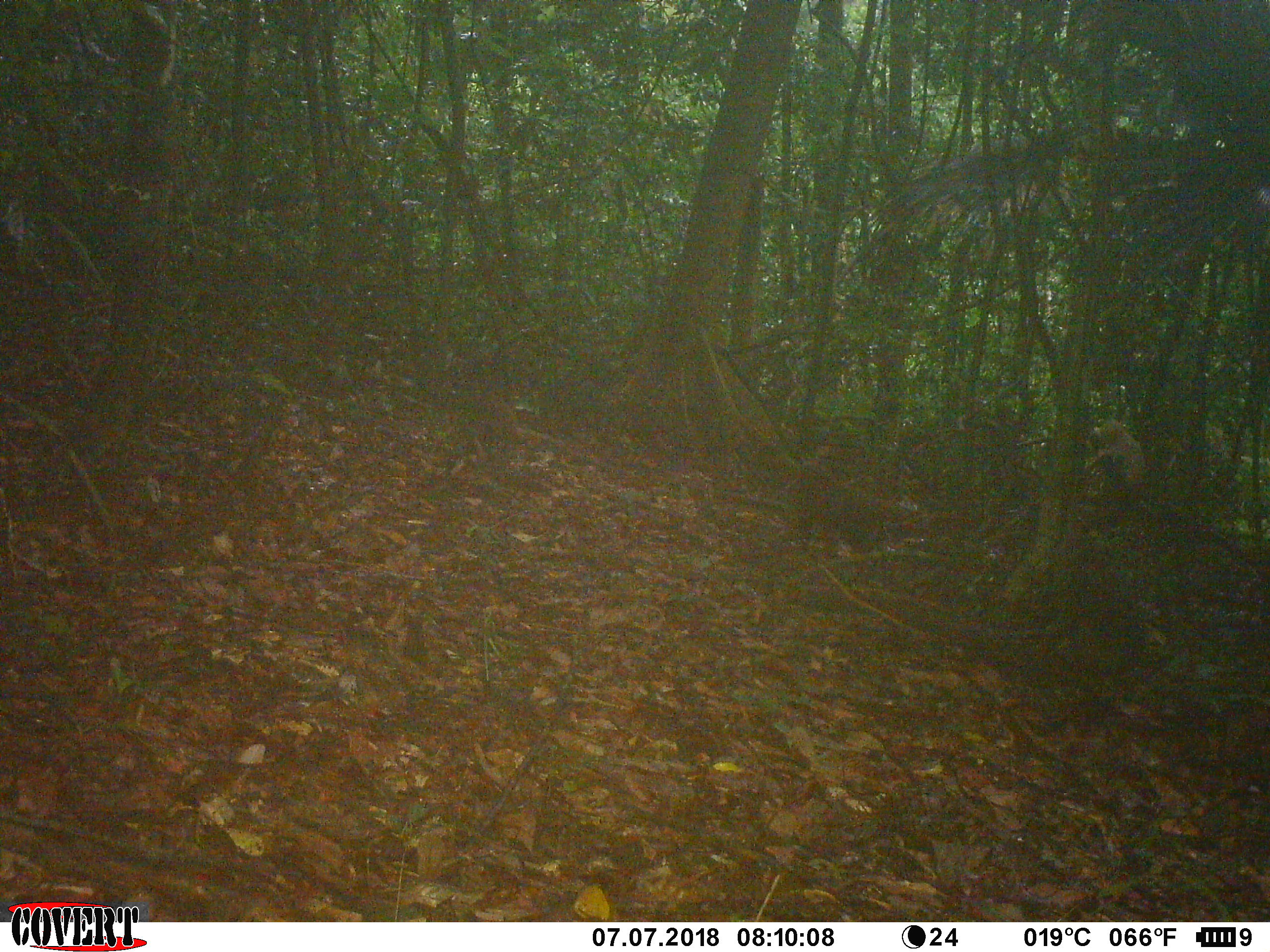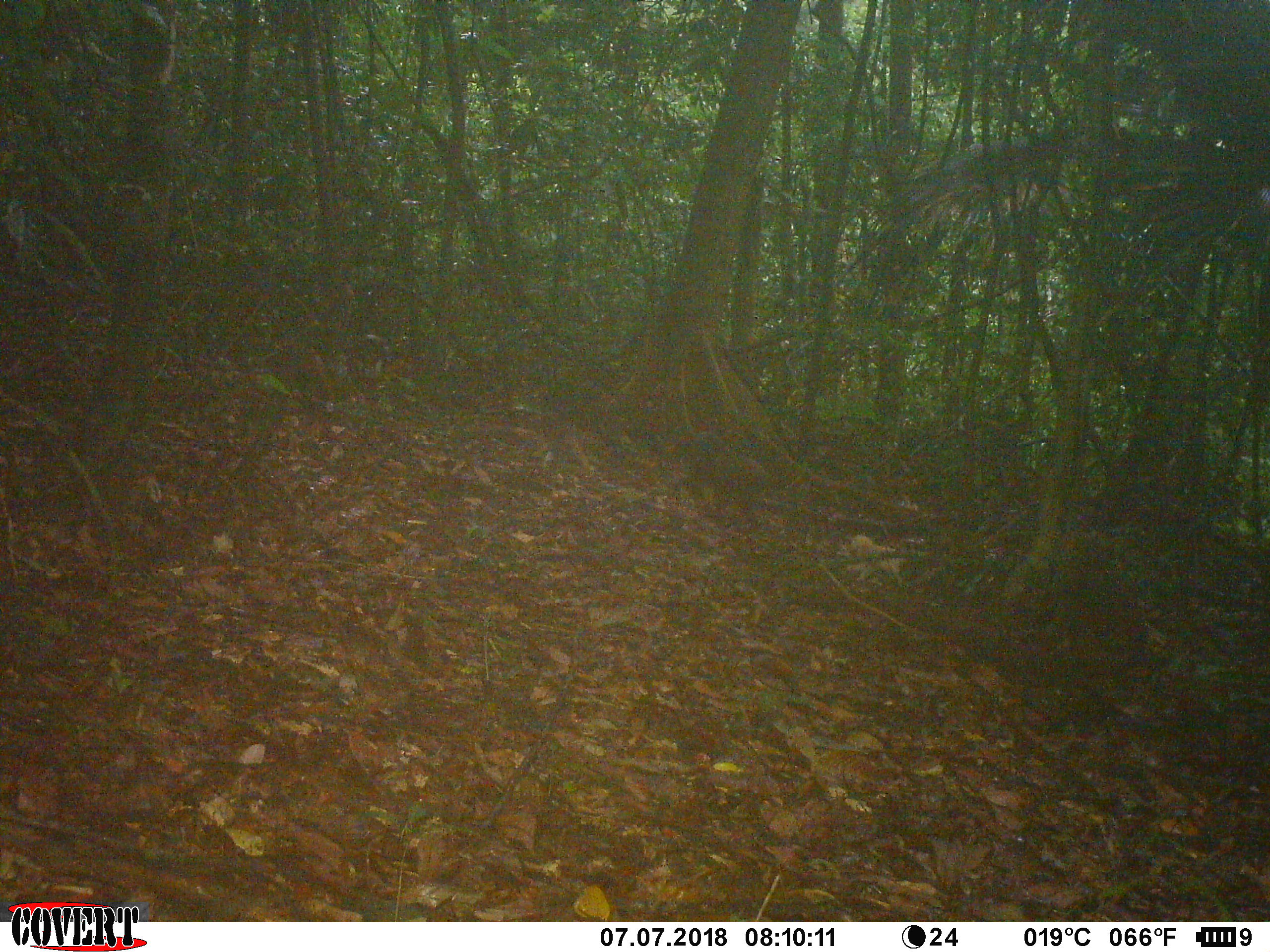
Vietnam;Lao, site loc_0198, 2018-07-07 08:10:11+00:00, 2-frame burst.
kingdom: Animalia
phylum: Chordata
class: Mammalia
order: Primates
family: Cercopithecidae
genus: Macaca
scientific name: Macaca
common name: macaque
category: unidentified macaque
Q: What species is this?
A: Unidentified macaque (macaque) (Macaca).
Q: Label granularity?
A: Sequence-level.